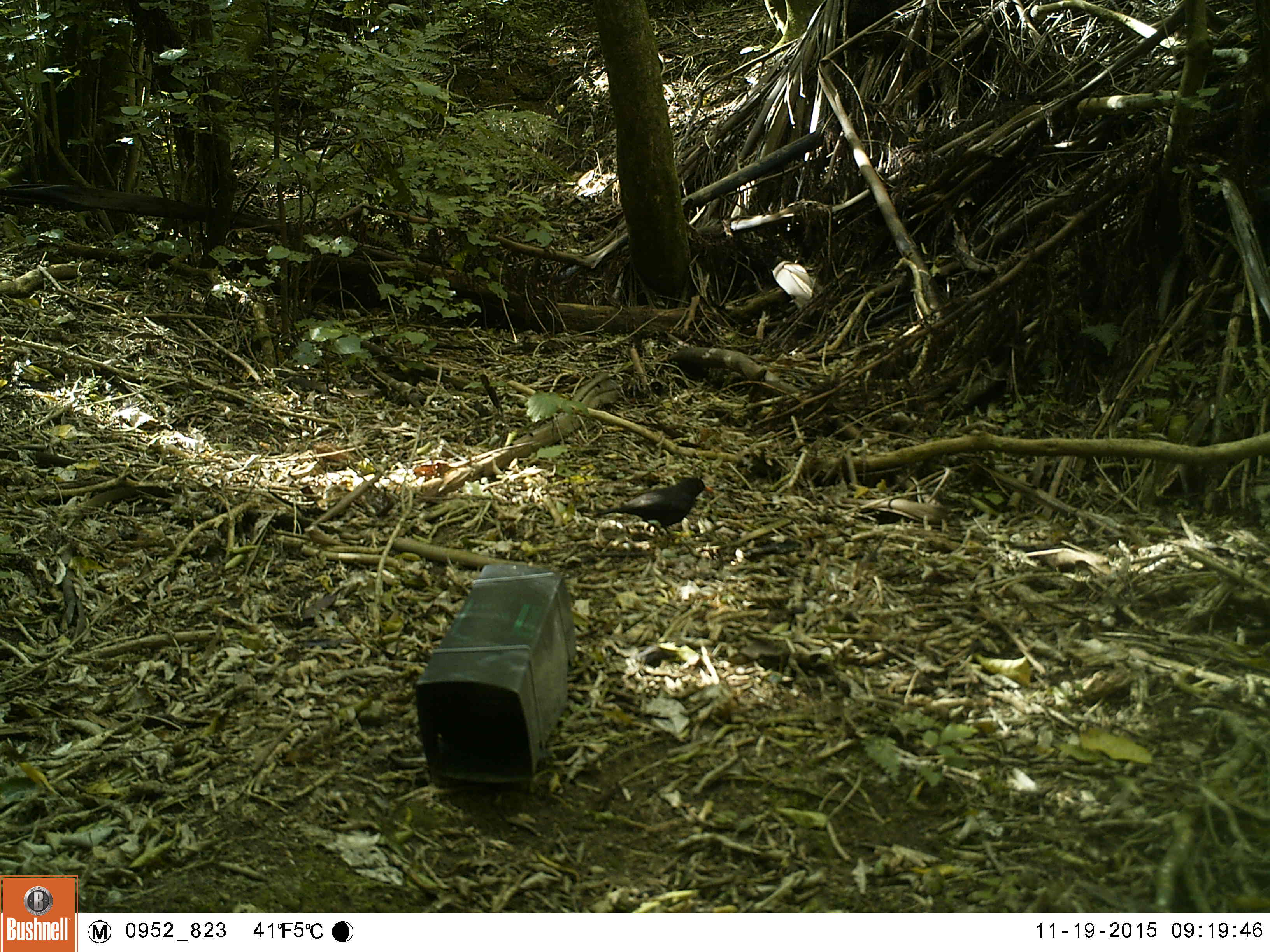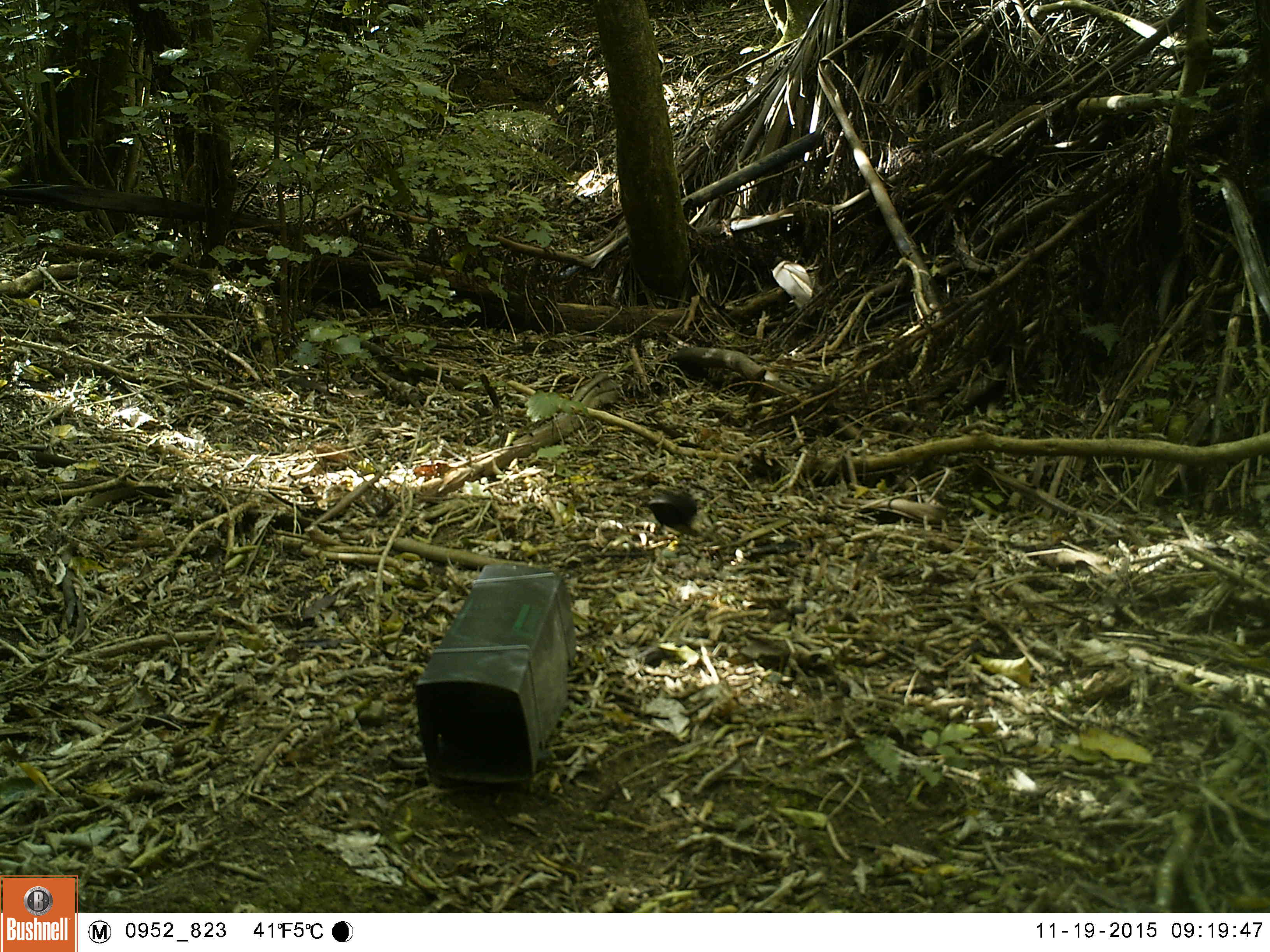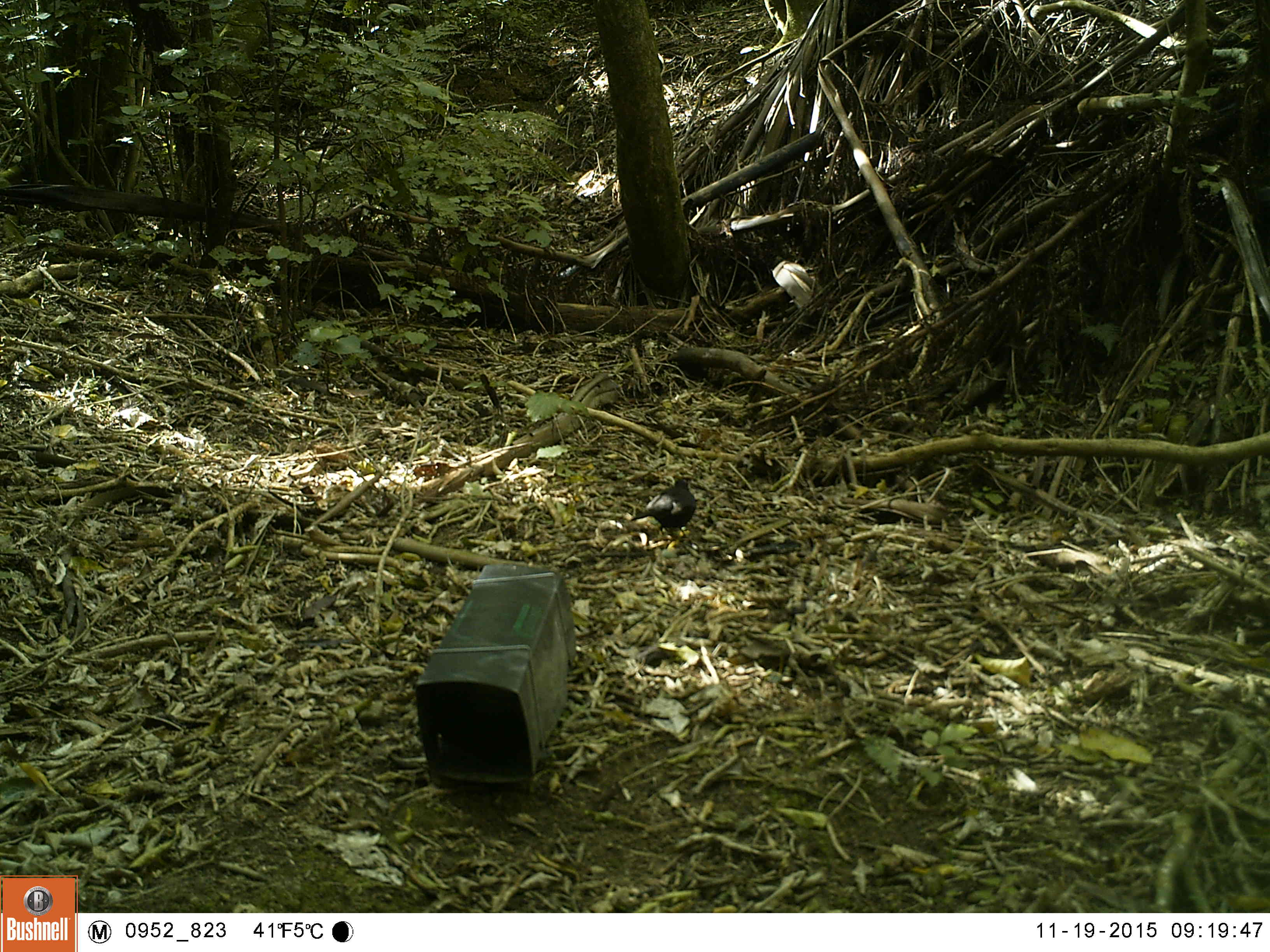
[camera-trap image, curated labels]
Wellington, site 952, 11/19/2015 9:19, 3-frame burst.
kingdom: Animalia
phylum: Chordata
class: Aves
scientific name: Aves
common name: bird